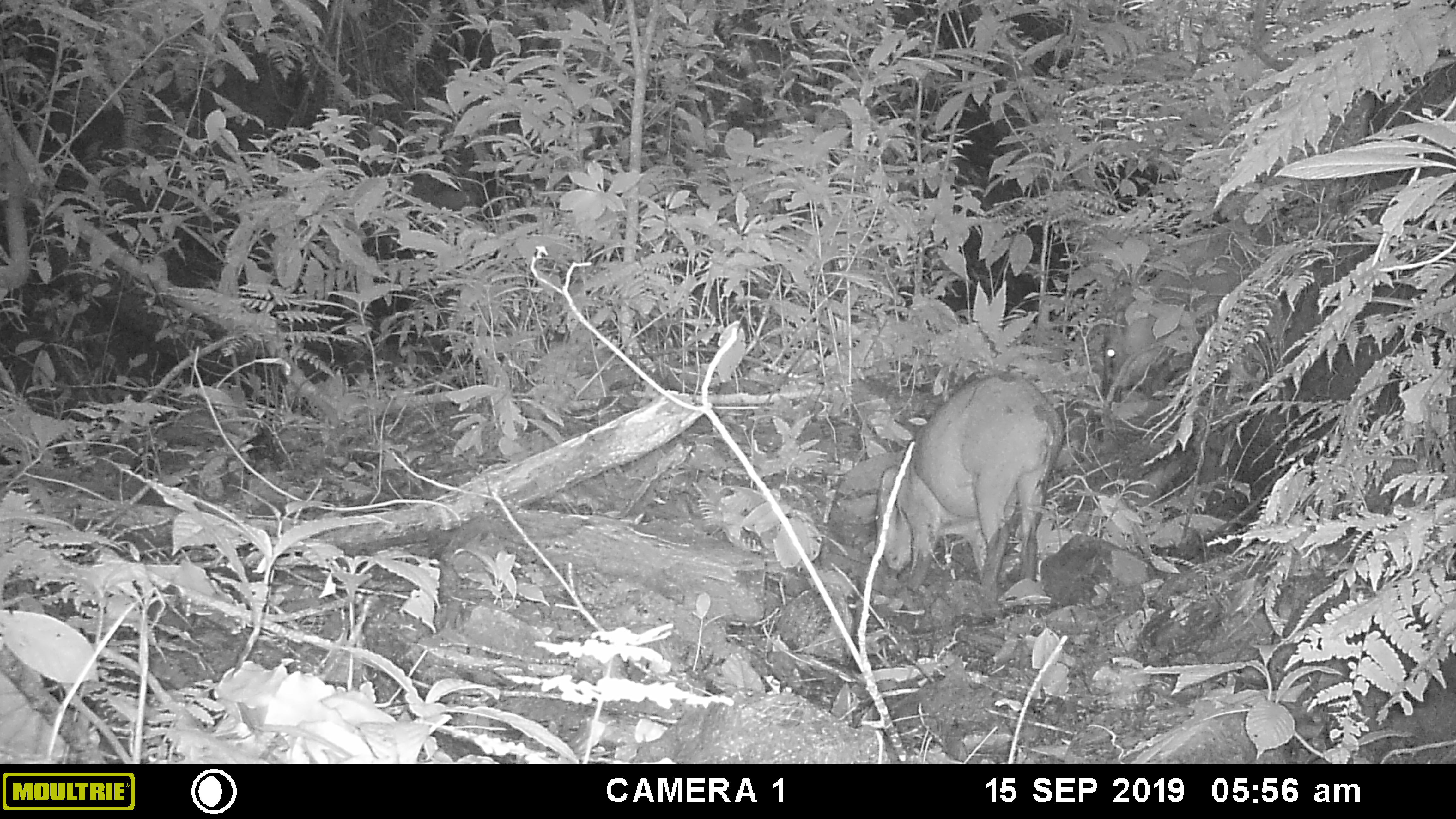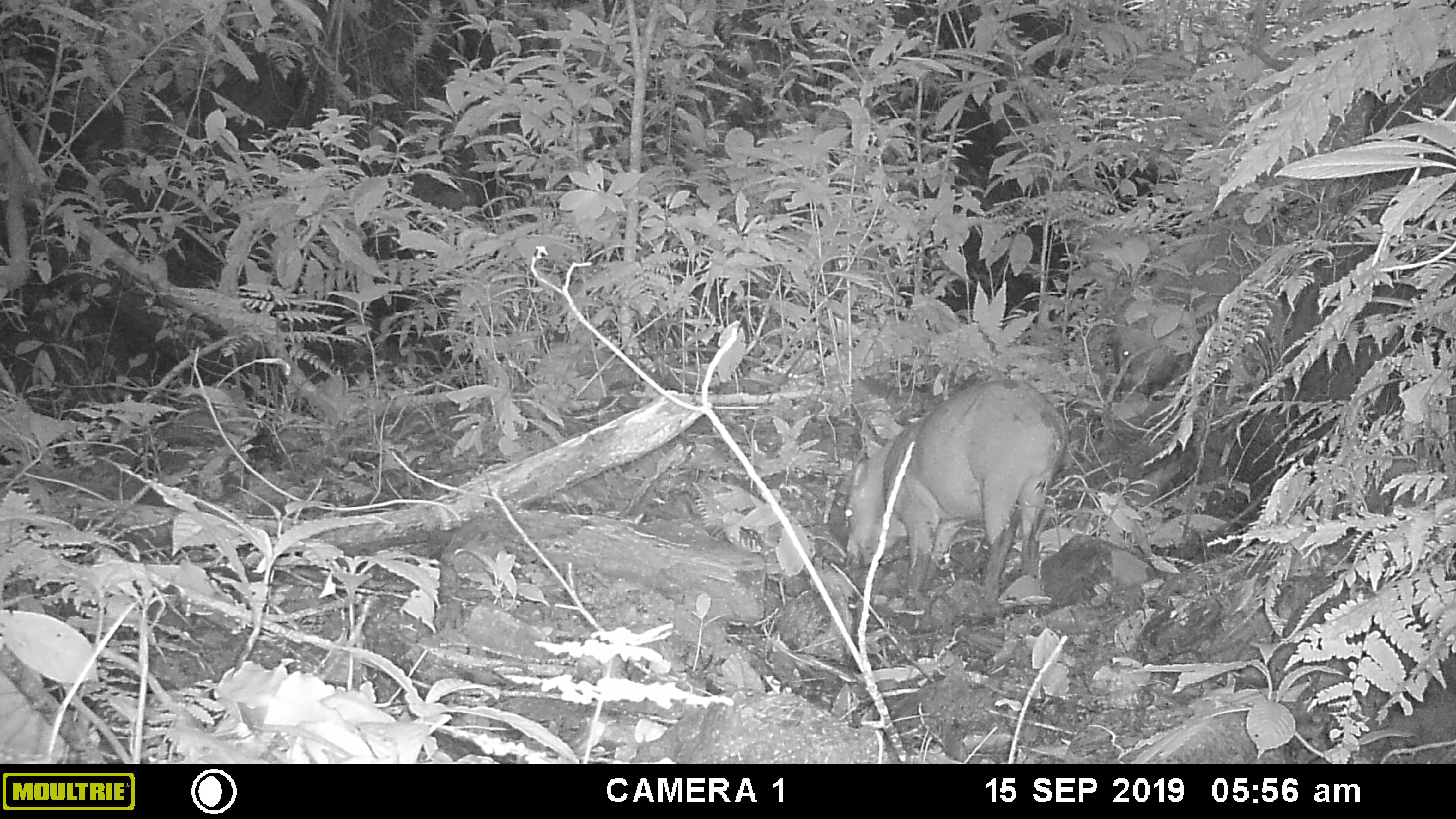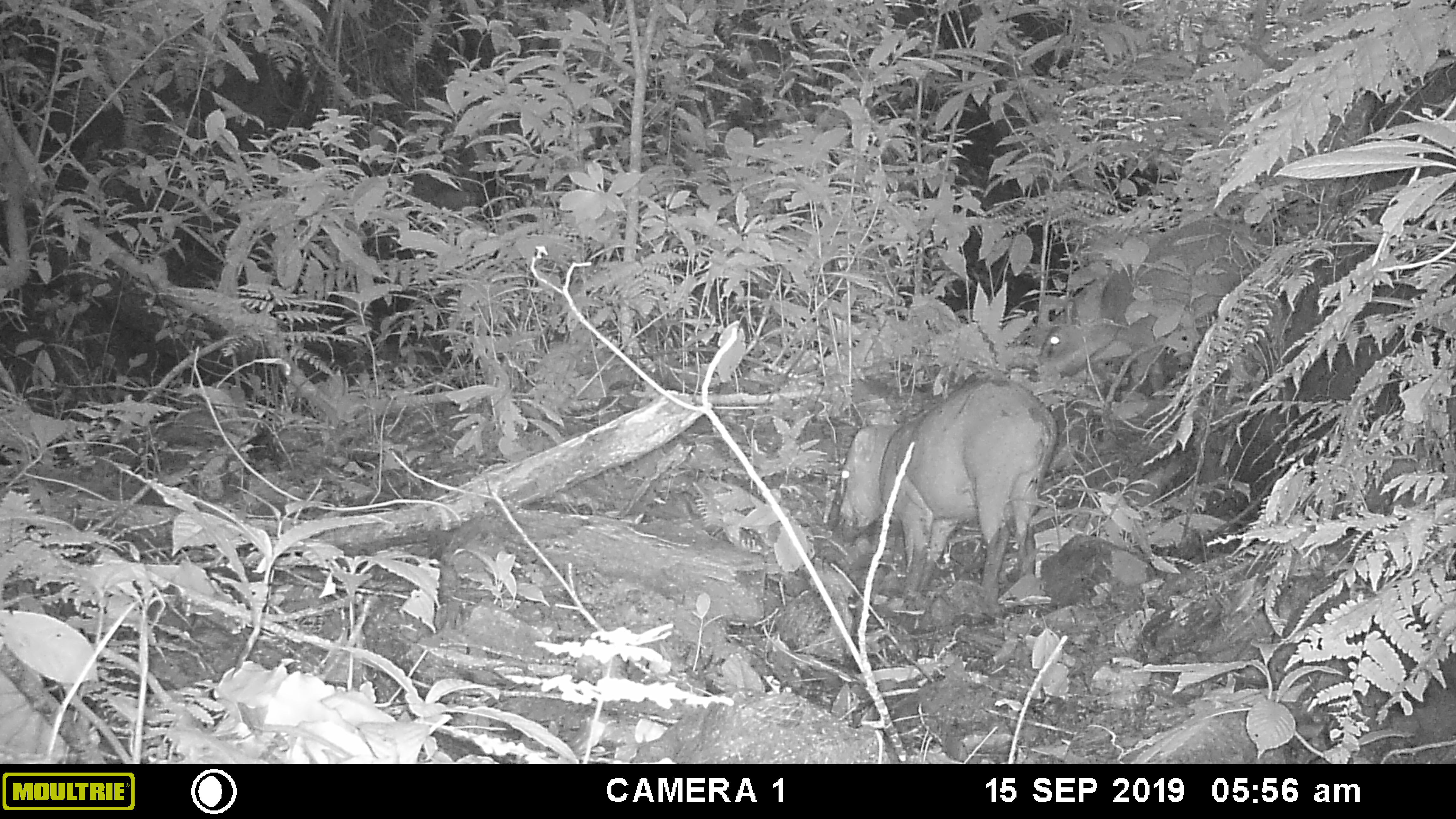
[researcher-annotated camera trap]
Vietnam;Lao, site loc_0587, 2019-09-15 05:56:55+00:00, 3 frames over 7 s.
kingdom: Animalia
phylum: Chordata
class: Mammalia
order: Artiodactyla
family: Suidae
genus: Sus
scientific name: Sus scrofa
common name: eurasian wild pig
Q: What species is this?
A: Eurasian wild pig (Sus scrofa).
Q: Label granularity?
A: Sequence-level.